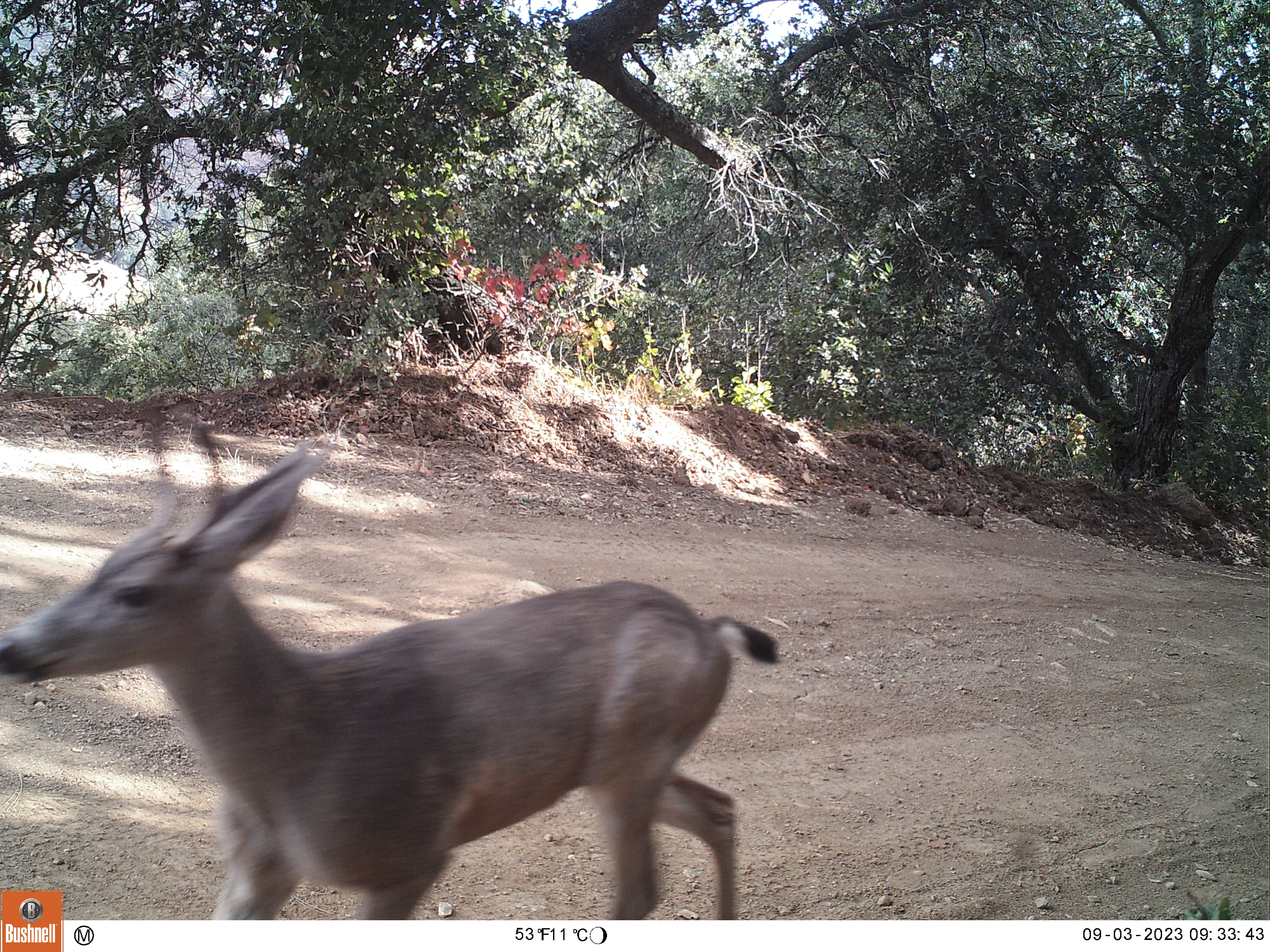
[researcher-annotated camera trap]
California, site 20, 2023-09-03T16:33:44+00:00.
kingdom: Animalia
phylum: Chordata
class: Mammalia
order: Artiodactyla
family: Cervidae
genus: Odocoileus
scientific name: Odocoileus hemionus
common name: mule deer